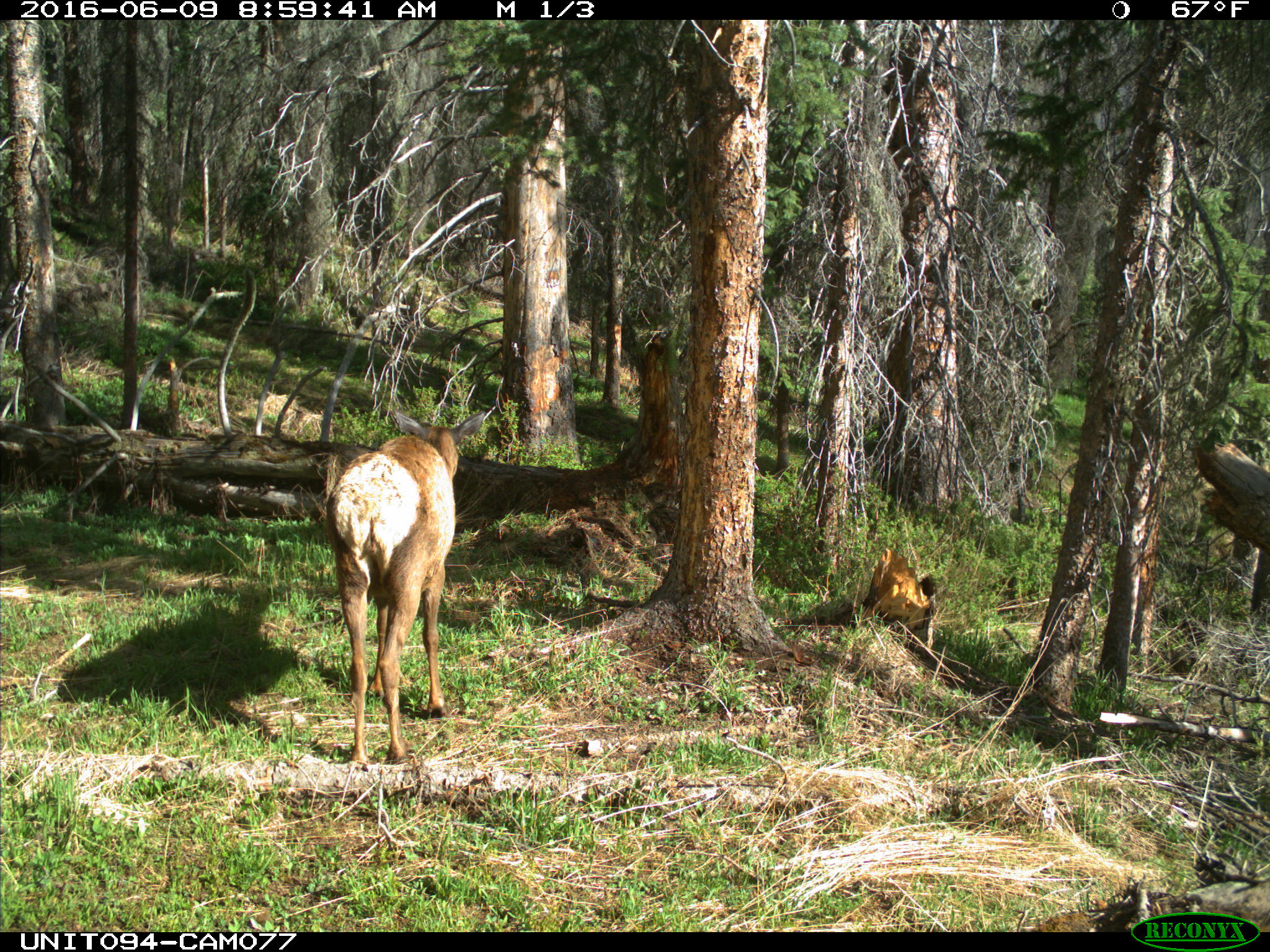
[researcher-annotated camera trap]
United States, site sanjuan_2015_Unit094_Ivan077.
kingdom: Animalia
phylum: Chordata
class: Mammalia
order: Artiodactyla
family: Cervidae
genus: Cervus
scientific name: Cervus elaphus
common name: red deer